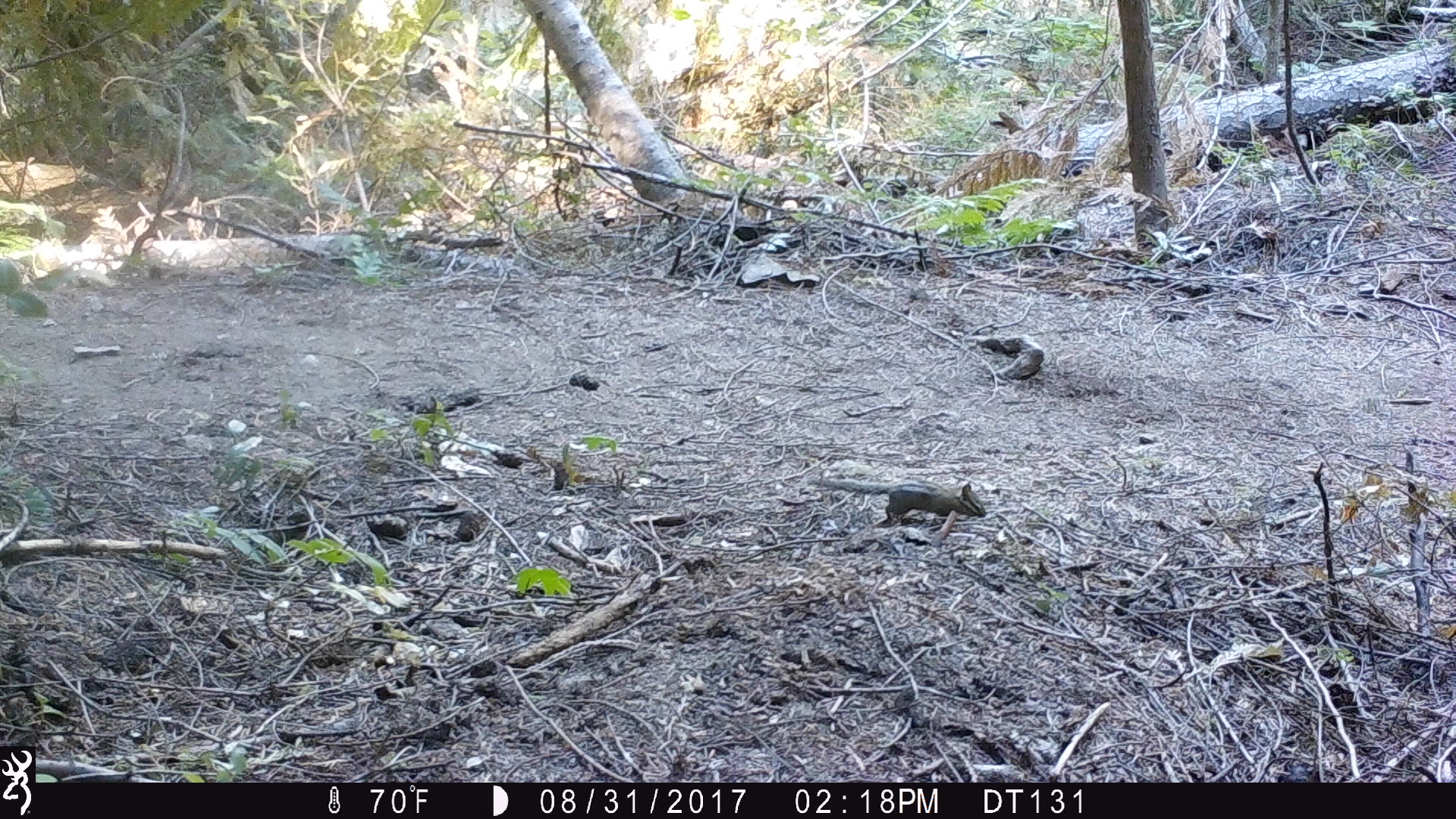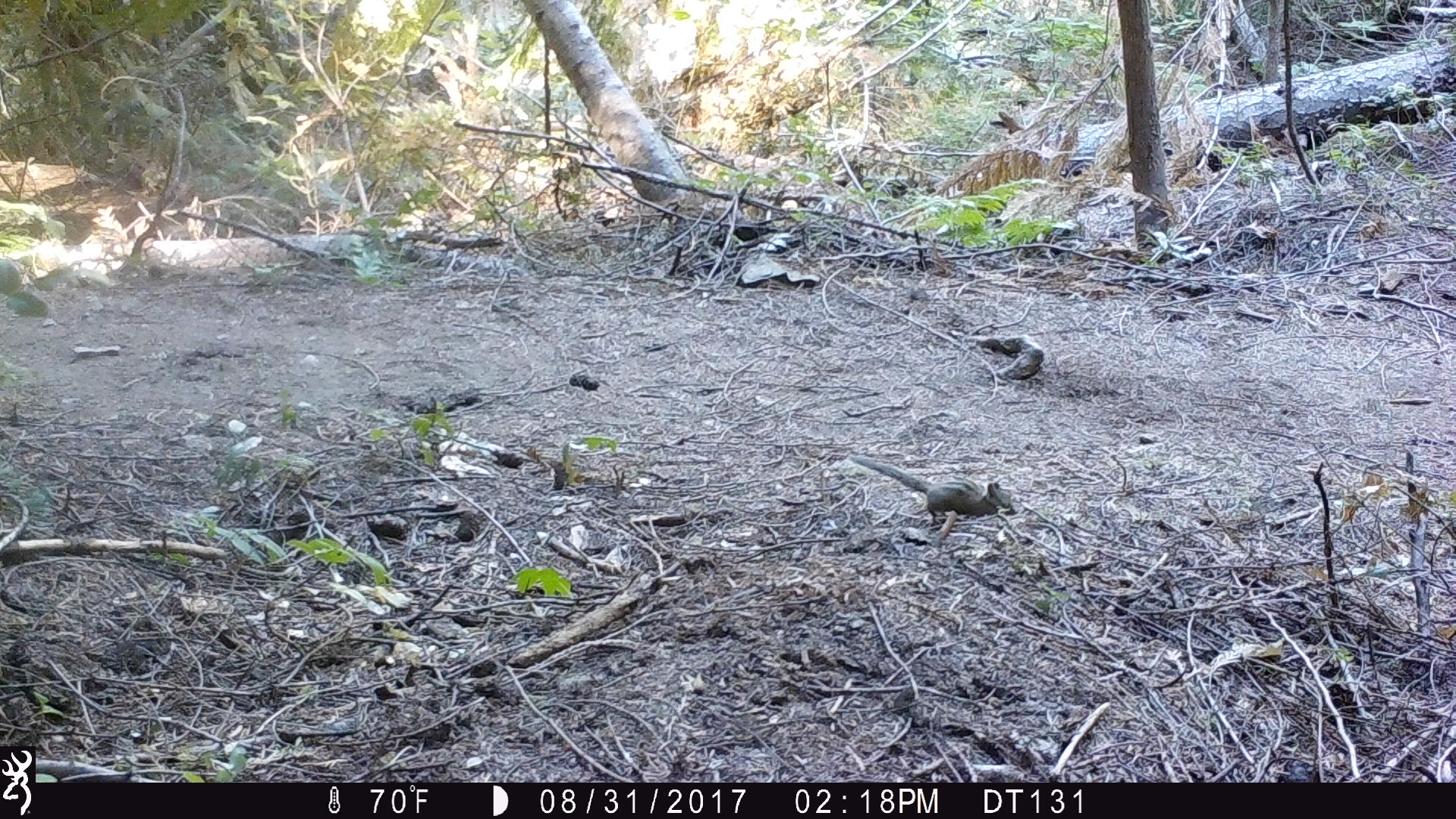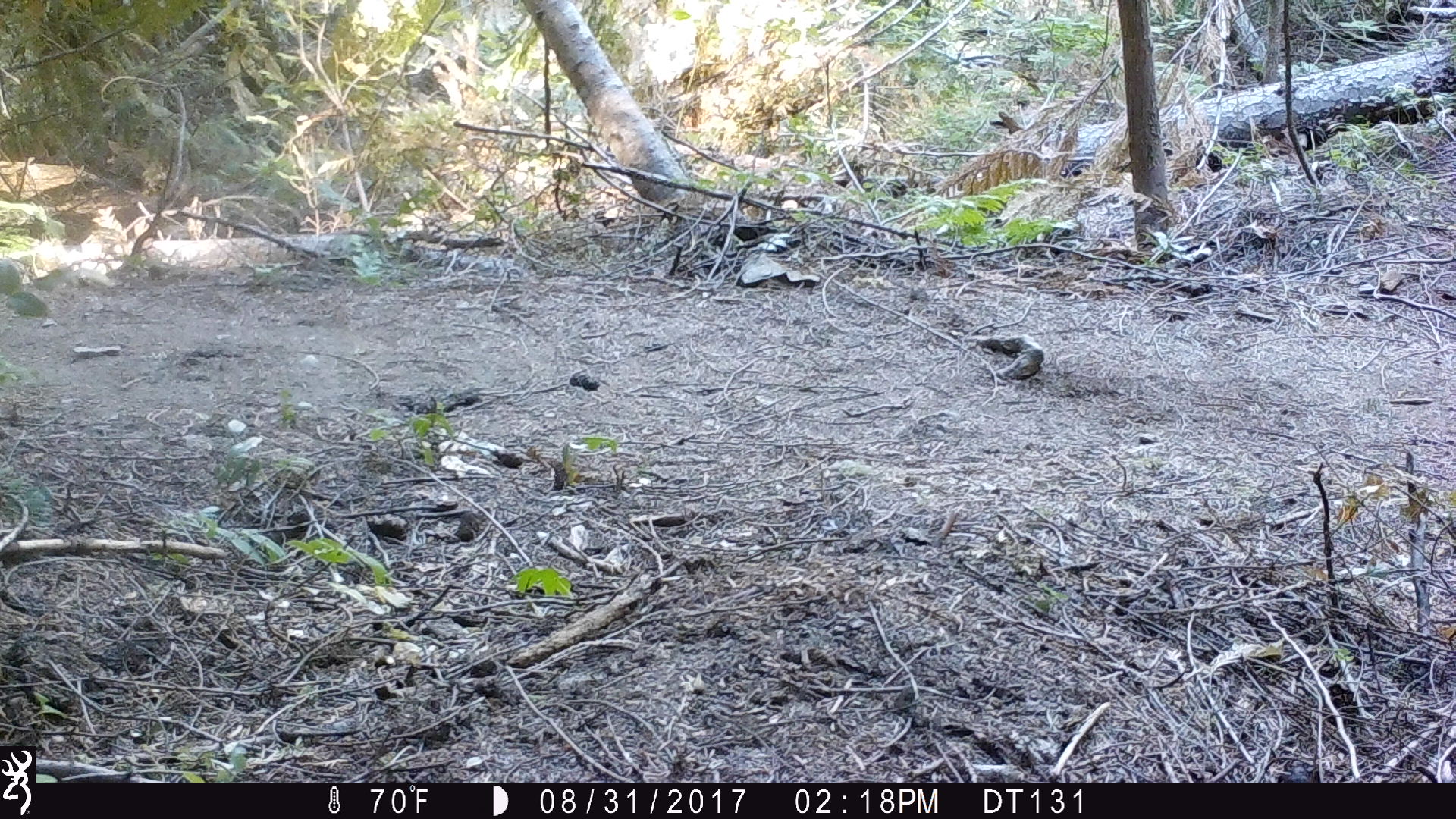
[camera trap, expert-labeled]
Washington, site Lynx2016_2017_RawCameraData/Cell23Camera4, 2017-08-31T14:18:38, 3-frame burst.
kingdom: Animalia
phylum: Chordata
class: Mammalia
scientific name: Mammalia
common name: small mammal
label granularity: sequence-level